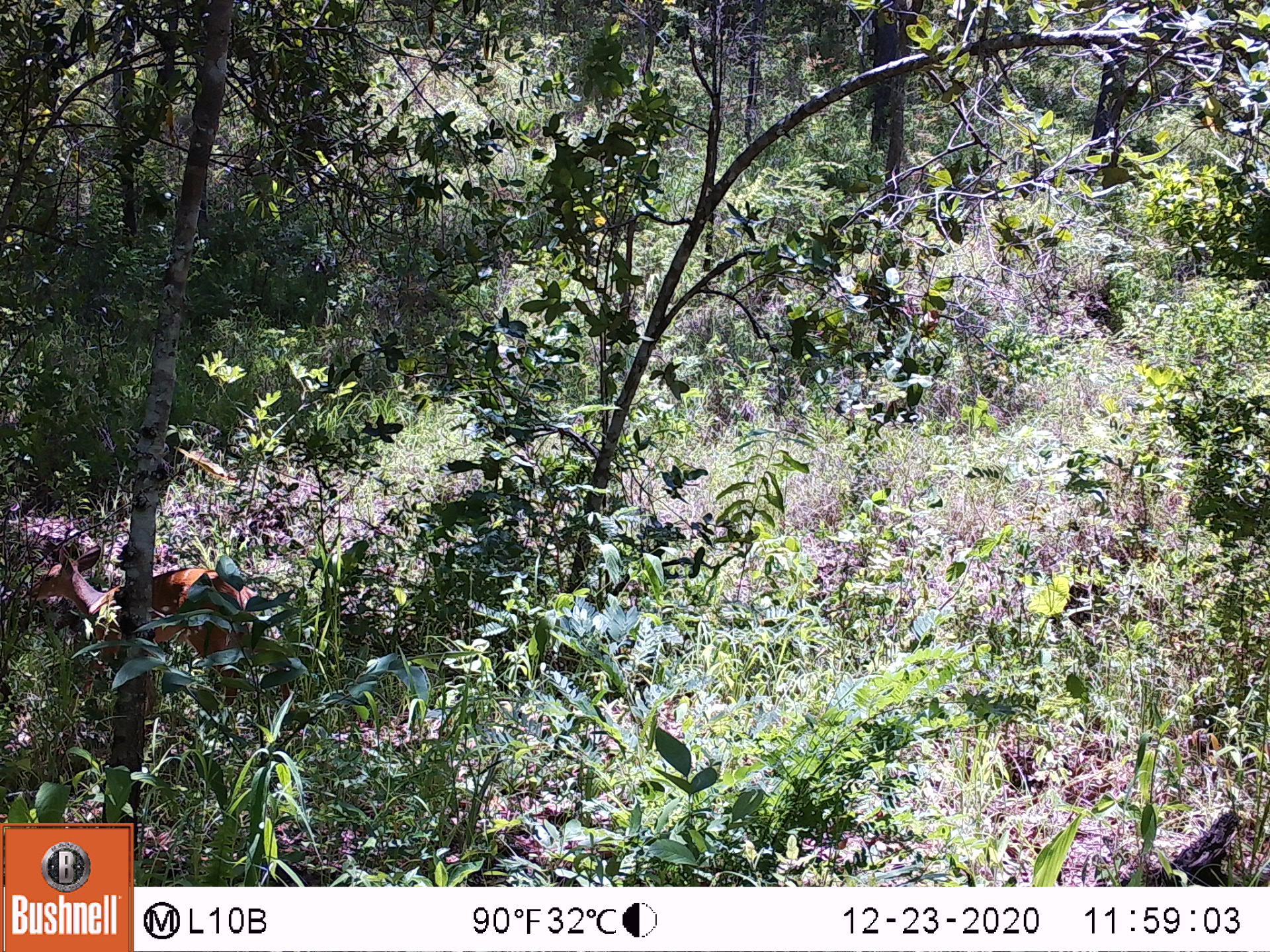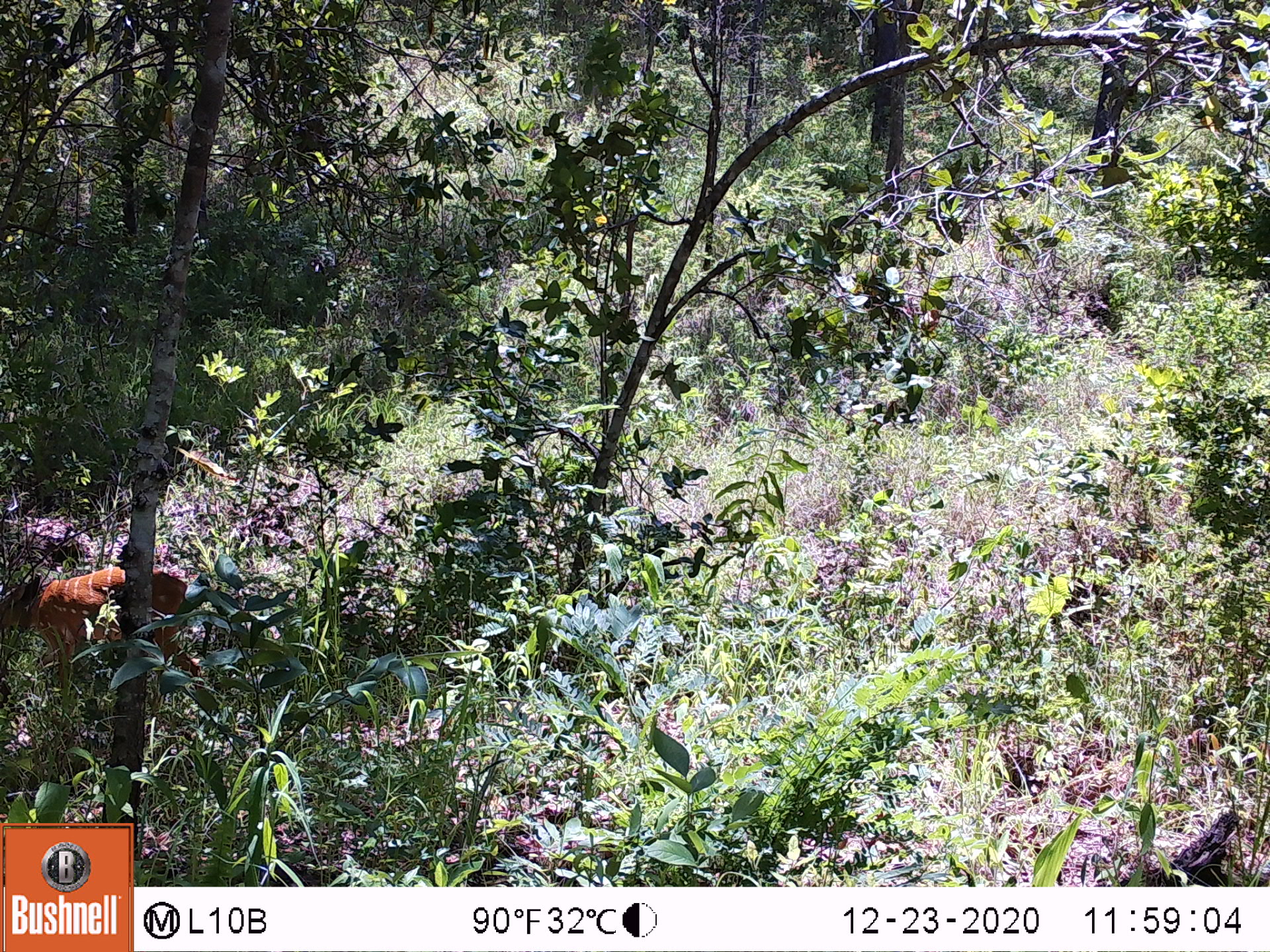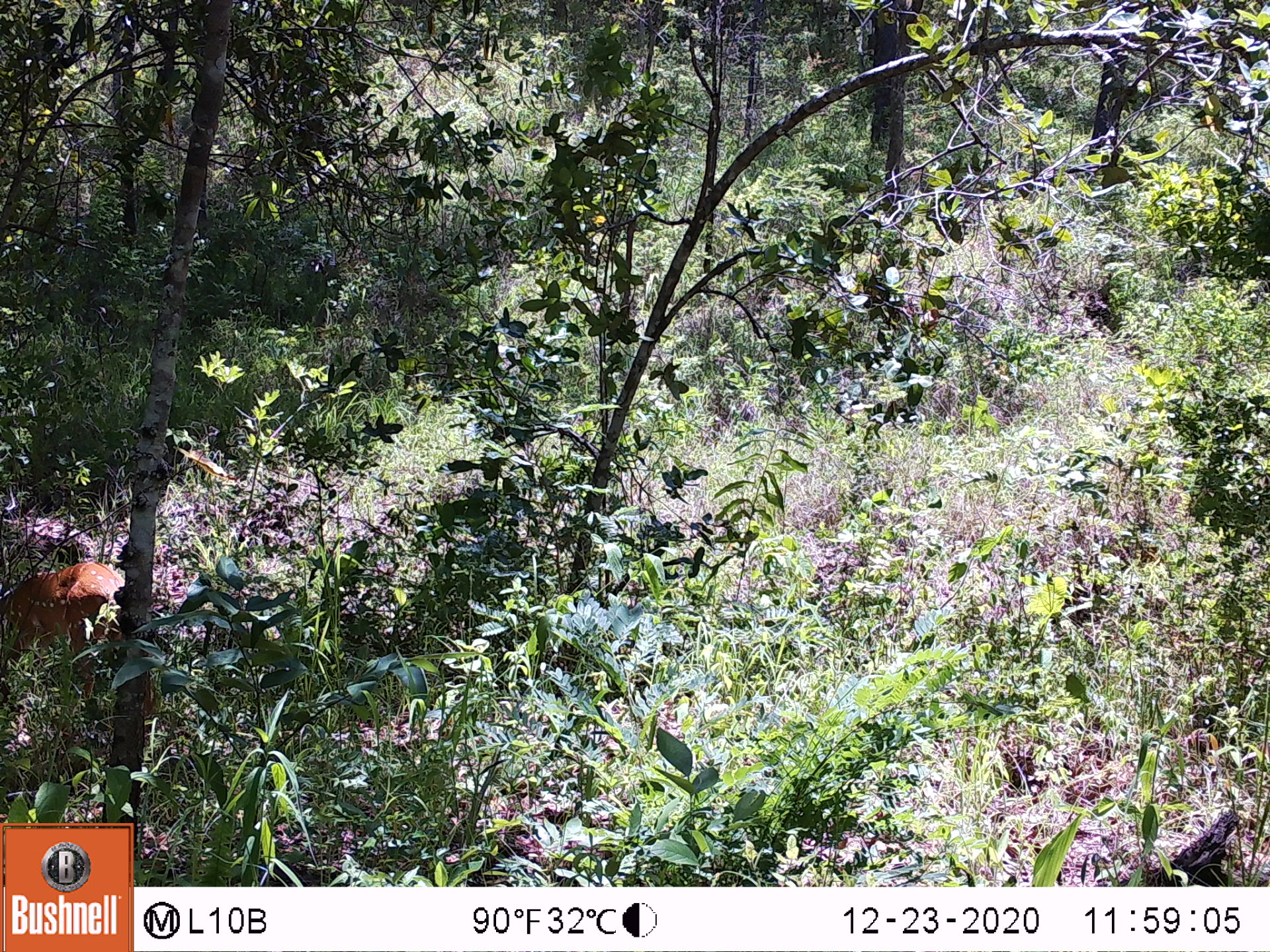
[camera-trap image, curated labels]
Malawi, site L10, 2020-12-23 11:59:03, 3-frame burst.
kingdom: Animalia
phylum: Chordata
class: Mammalia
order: Artiodactyla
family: Bovidae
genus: Tragelaphus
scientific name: Tragelaphus sylvaticus sylvaticus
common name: cape bushbuck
Cape bushbuck (Tragelaphus sylvaticus sylvaticus), count 1.